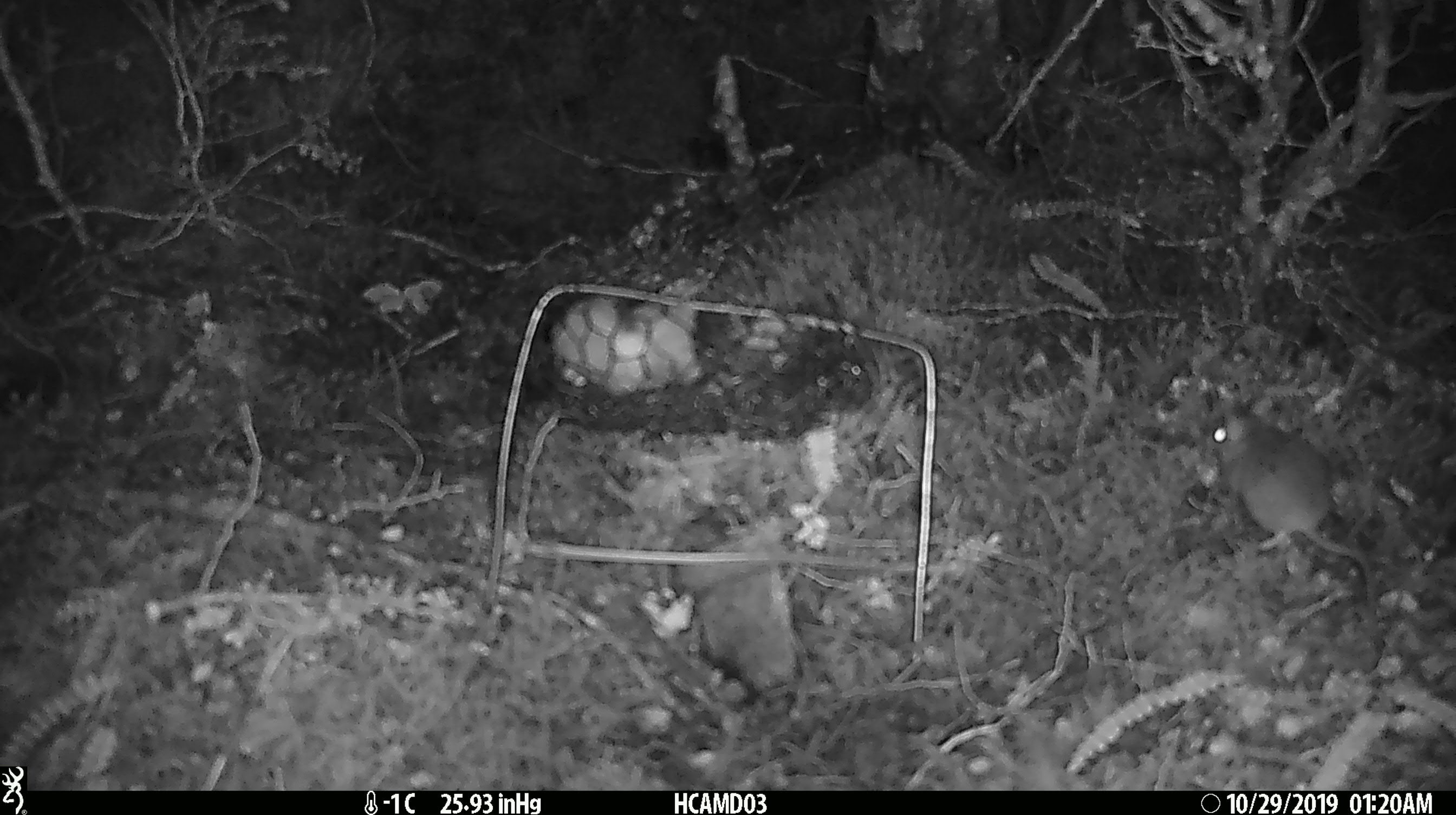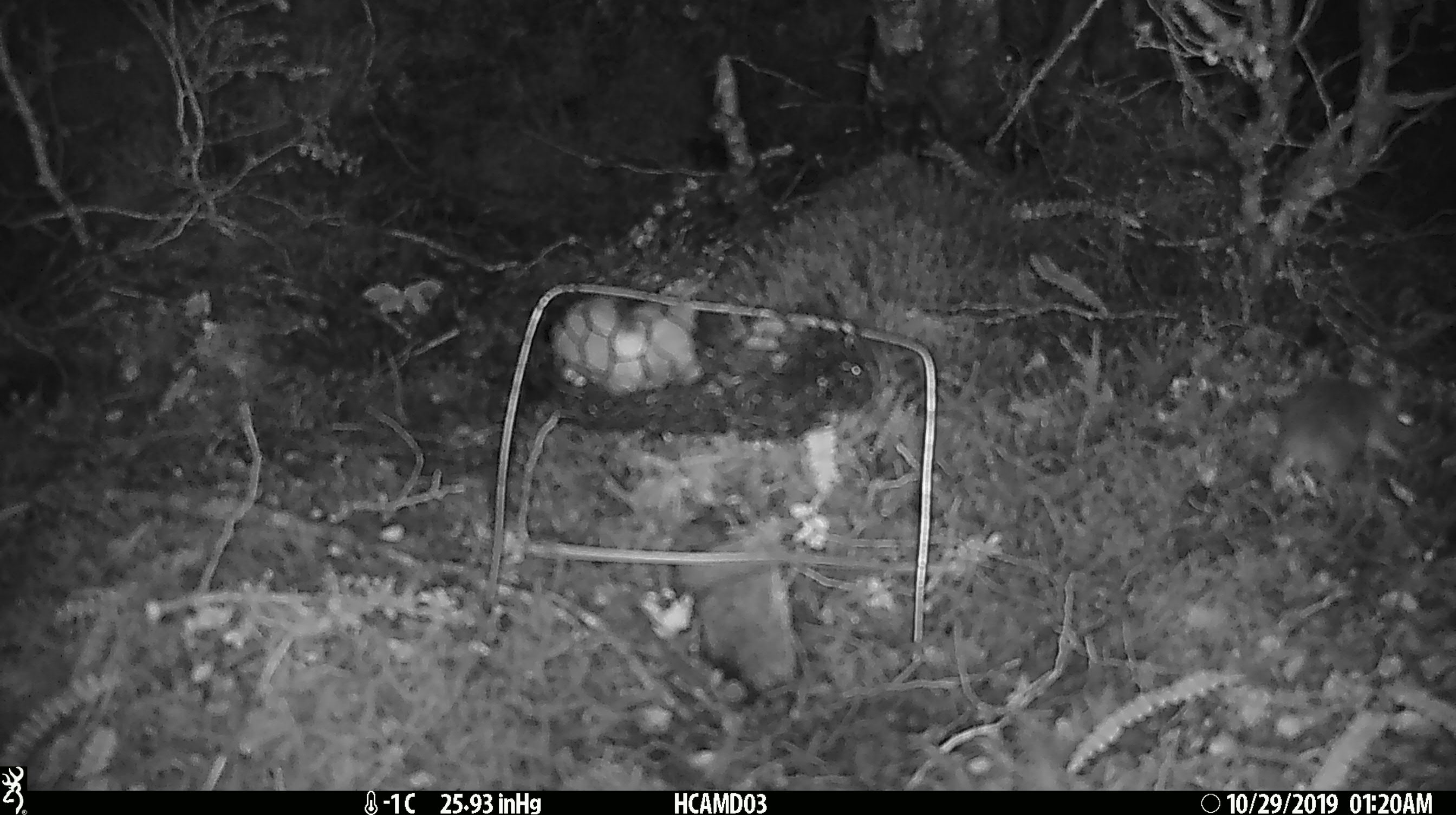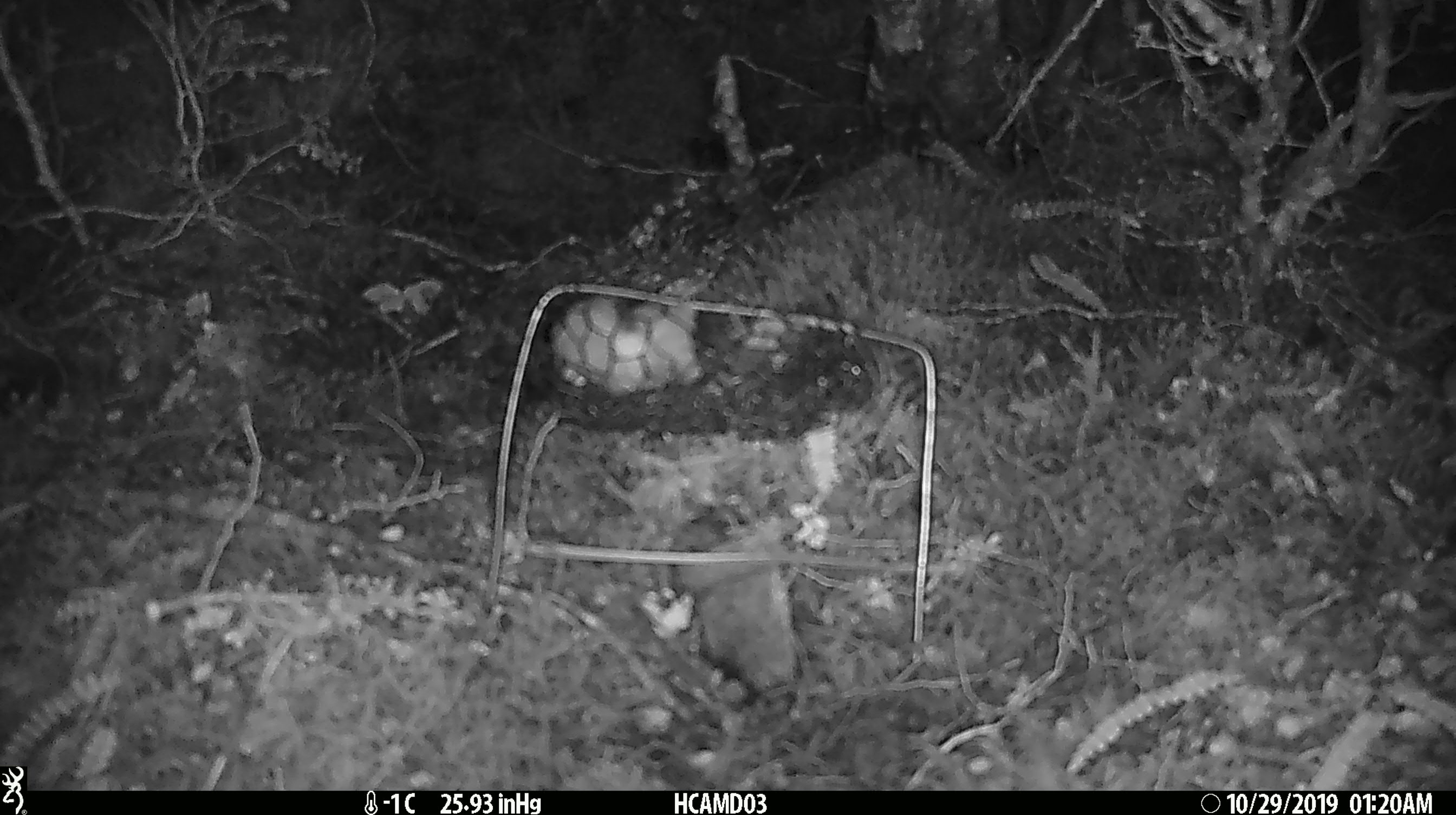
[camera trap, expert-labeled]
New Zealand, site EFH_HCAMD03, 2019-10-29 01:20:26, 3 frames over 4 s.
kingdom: Animalia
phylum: Chordata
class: Mammalia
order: Rodentia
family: Muridae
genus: Mus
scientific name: Mus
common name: mouse